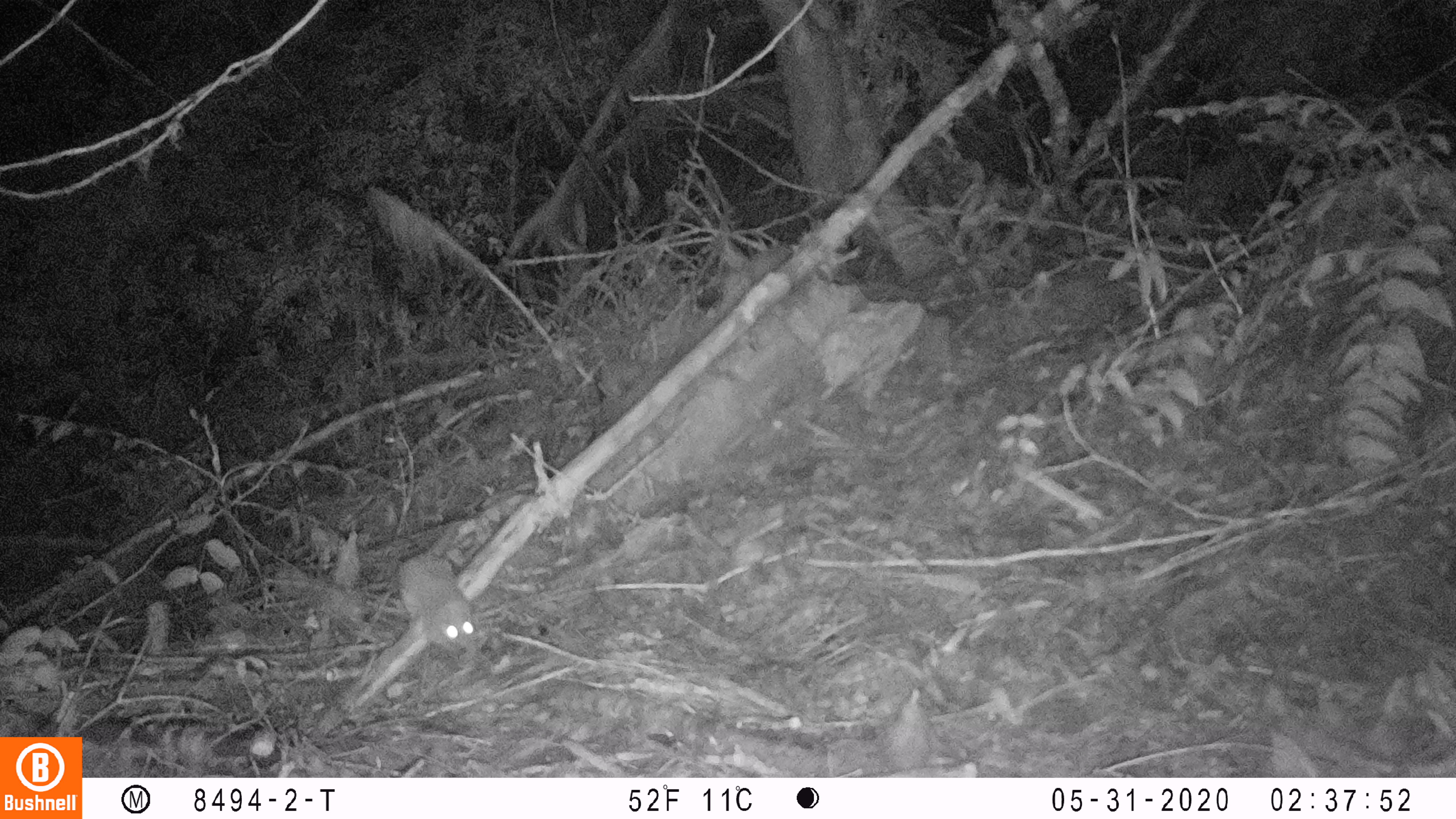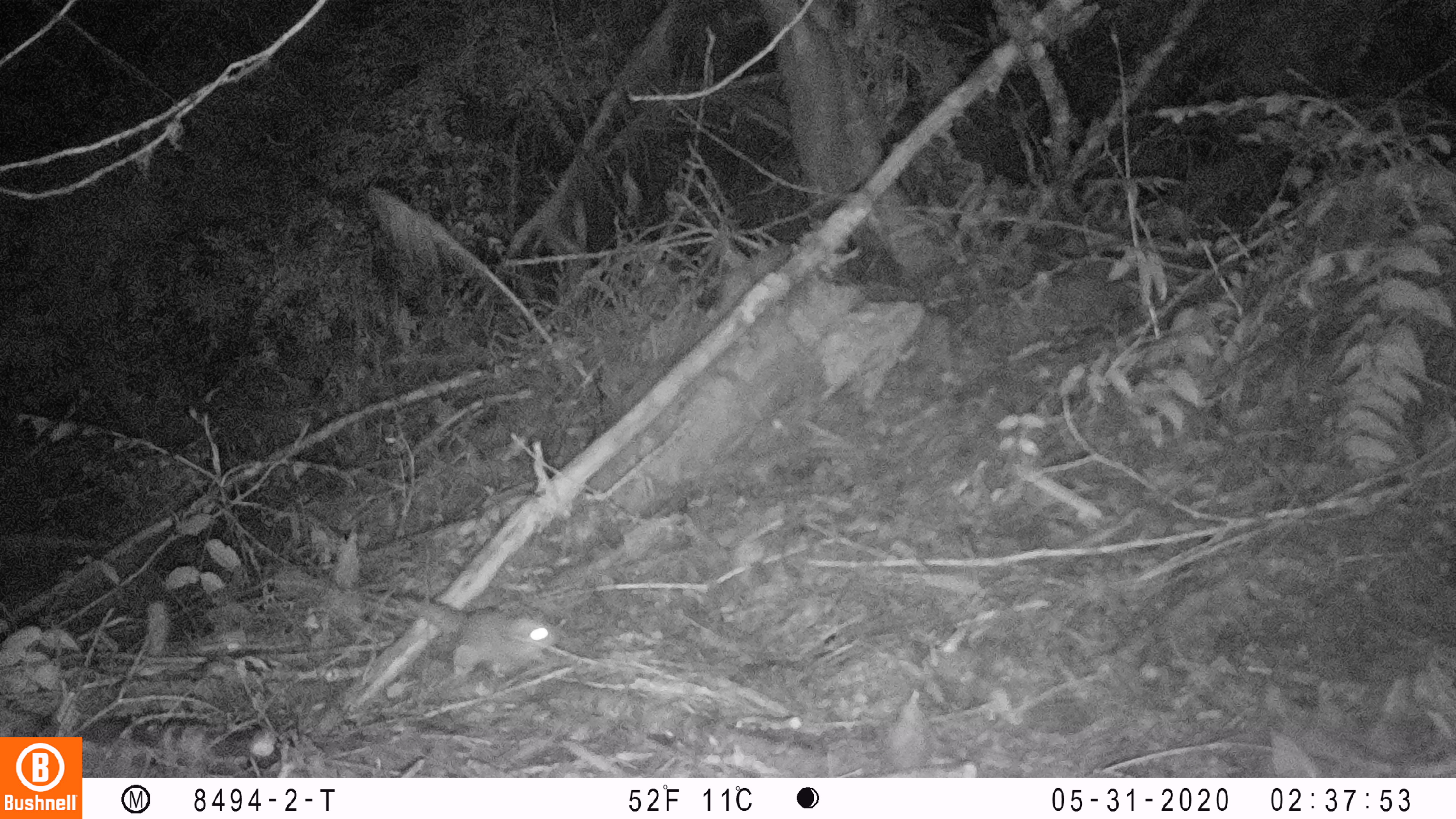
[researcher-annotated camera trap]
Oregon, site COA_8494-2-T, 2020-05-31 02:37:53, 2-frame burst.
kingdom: Animalia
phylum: Chordata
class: Mammalia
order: Rodentia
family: Sciuridae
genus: Glaucomys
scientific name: Glaucomys oregonensis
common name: humboldt's flying squirrel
Humboldt's flying squirrel (Glaucomys oregonensis).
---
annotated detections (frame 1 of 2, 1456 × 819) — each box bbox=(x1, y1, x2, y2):
humboldt's flying squirrel: bbox=(383, 513, 499, 669)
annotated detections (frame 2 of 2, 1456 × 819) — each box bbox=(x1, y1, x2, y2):
humboldt's flying squirrel: bbox=(380, 583, 568, 689)